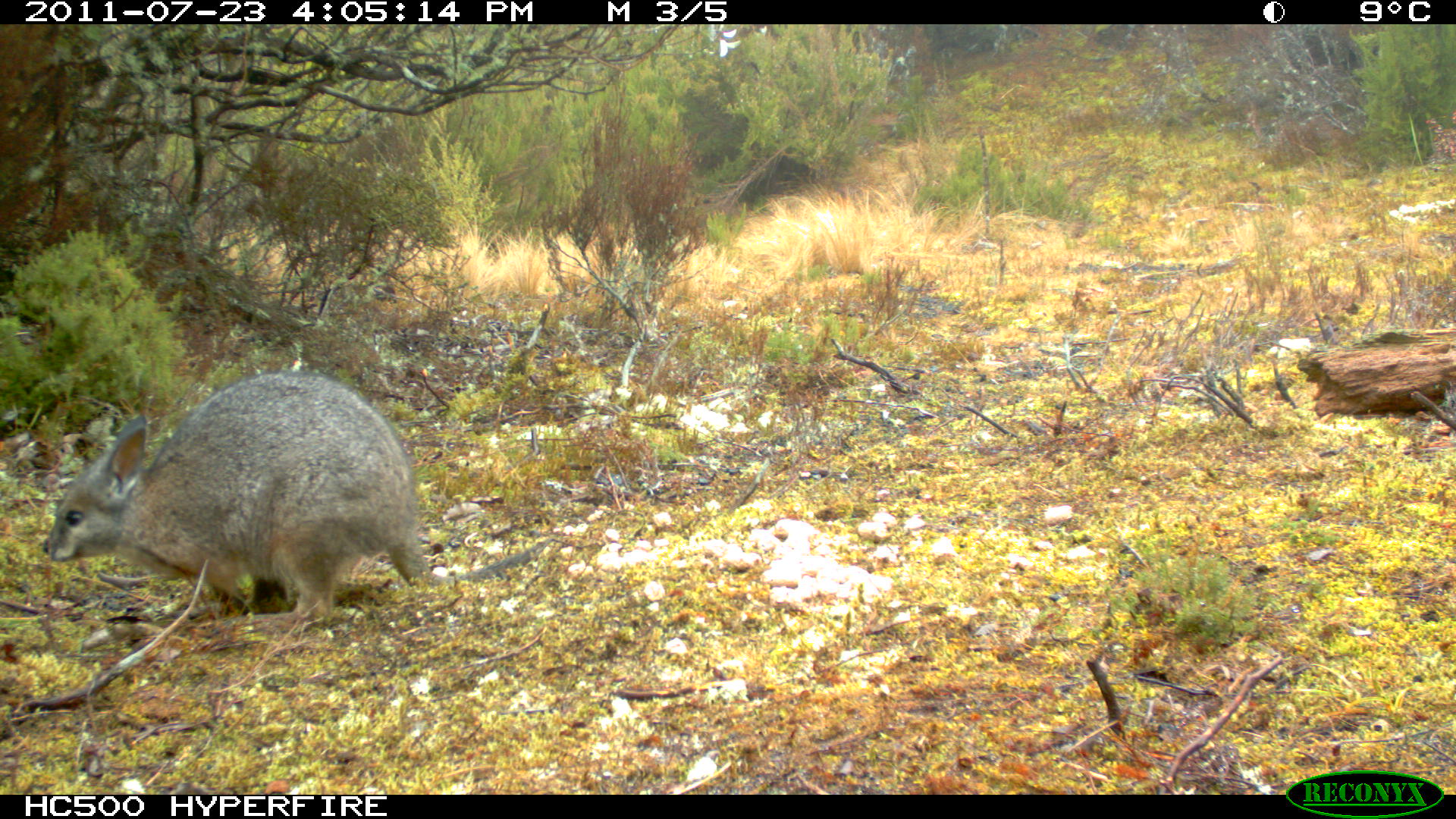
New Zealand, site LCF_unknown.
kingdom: Animalia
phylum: Chordata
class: Mammalia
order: Diprotodontia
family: Macropodidae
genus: Notamacropus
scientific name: Notamacropus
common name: wallaby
Wallaby (Notamacropus).